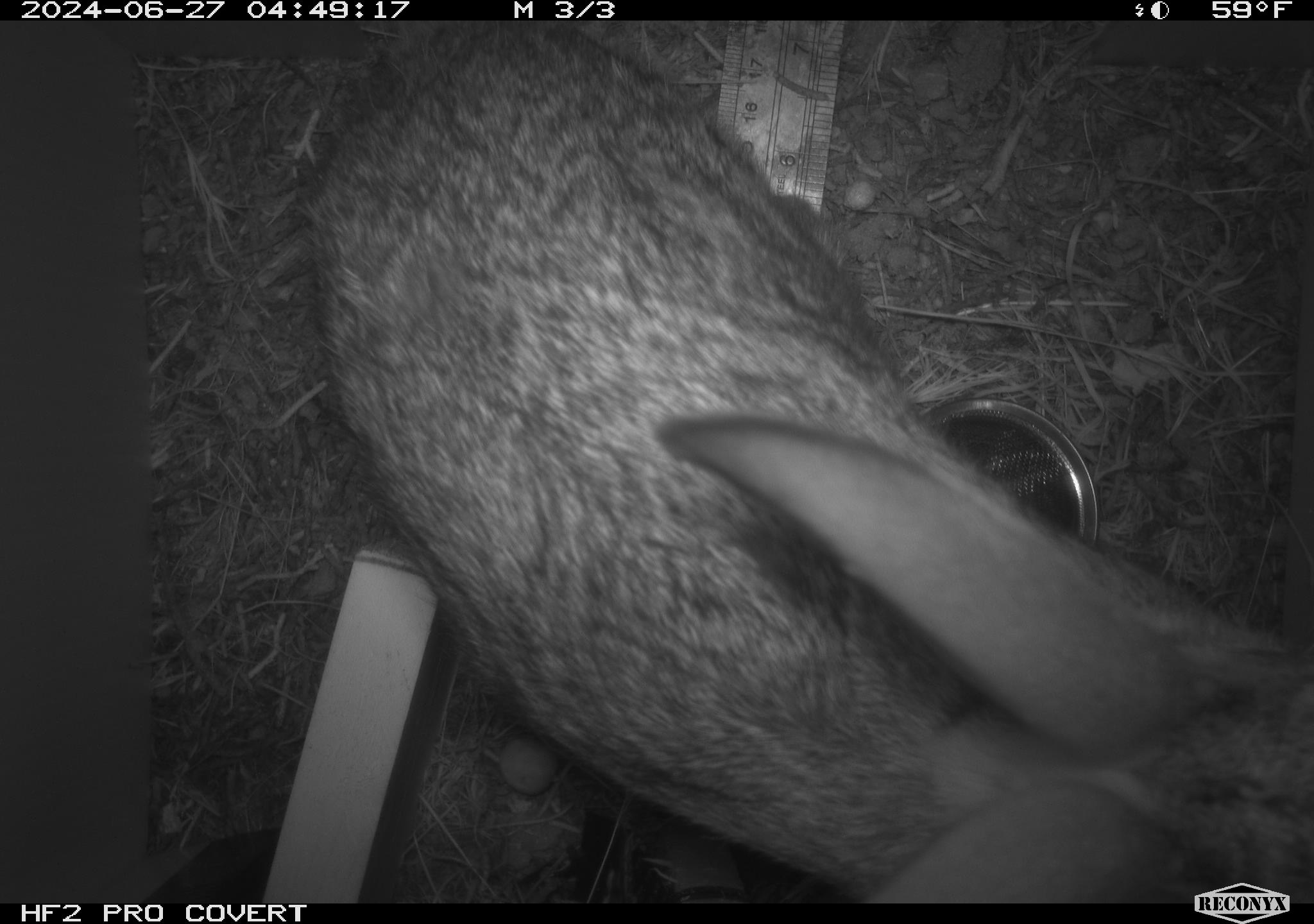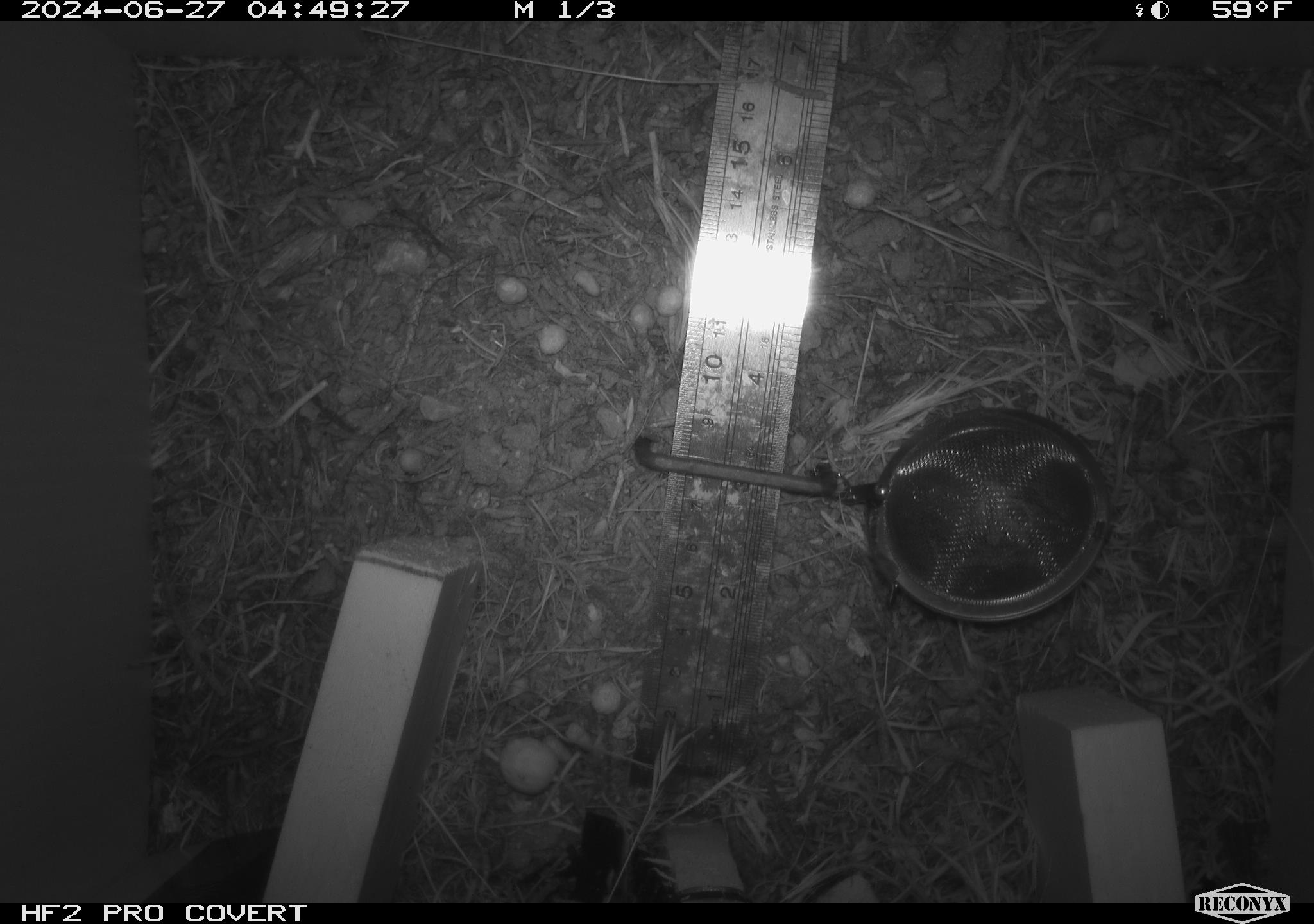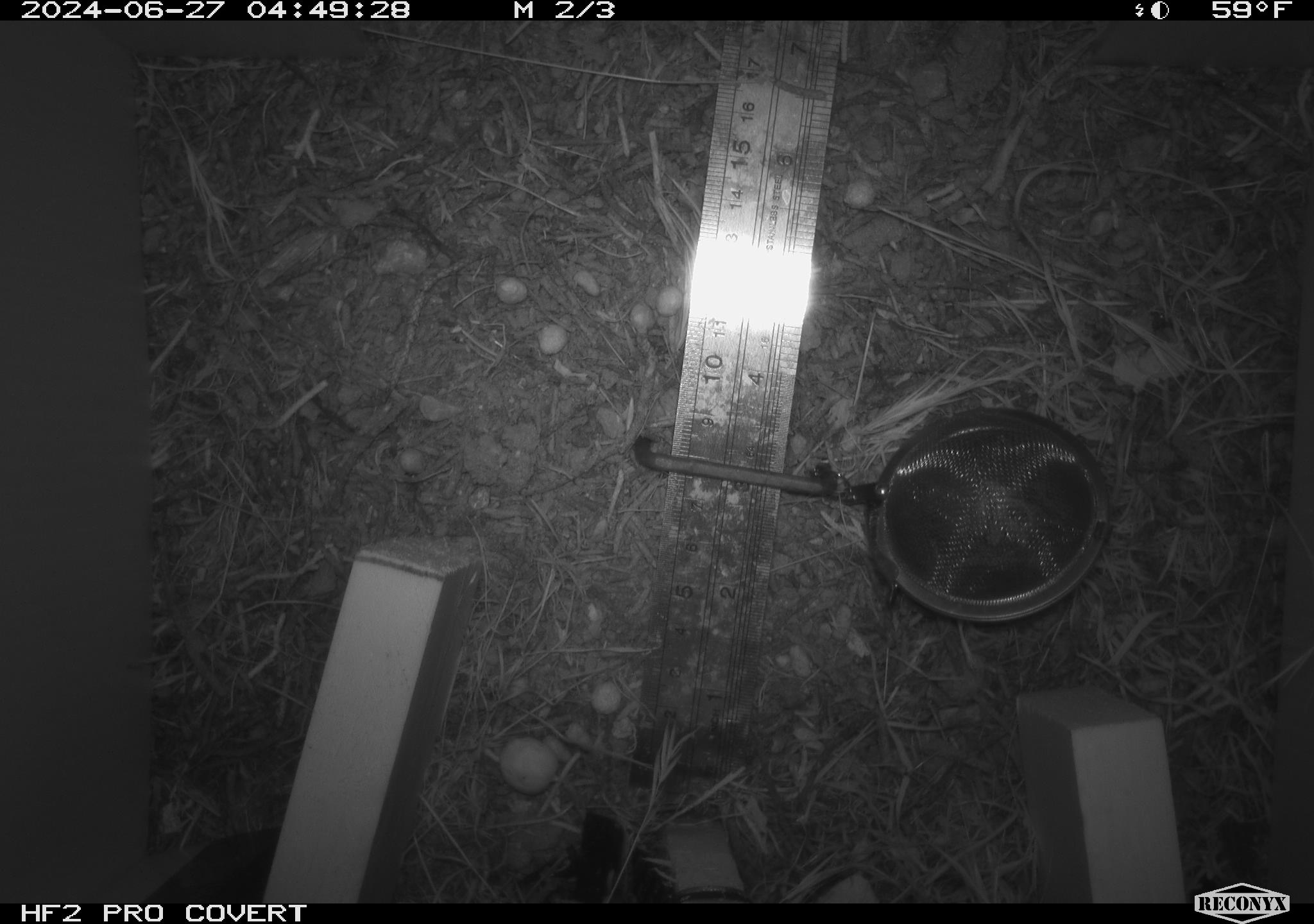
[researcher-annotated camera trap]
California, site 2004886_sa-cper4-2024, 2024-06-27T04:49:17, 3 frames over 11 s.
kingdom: Animalia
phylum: Chordata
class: Mammalia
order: Lagomorpha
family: Leporidae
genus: Lepus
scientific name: Lepus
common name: hares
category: lepus species